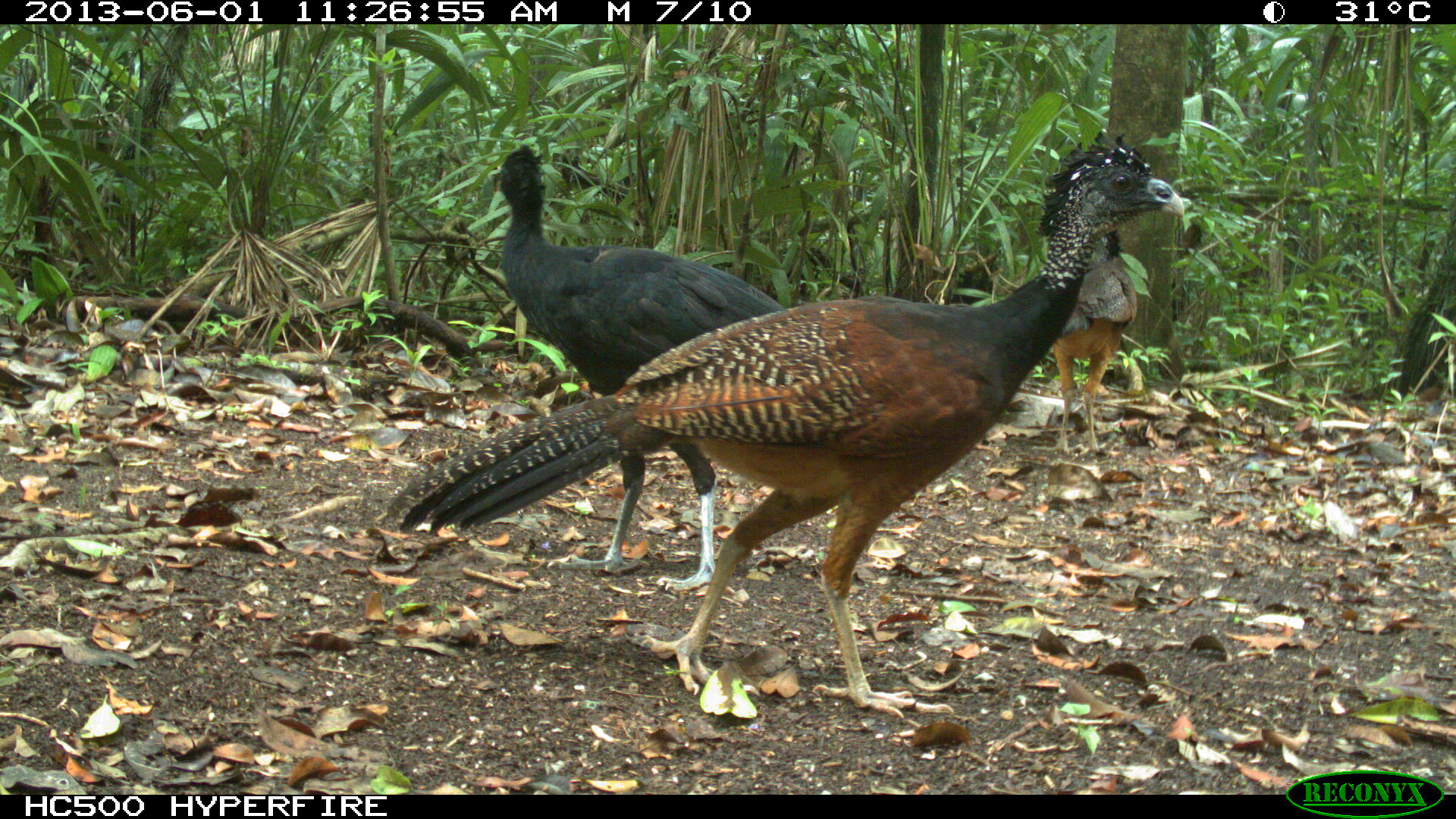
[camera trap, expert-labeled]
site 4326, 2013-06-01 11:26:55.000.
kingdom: Animalia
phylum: Chordata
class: Aves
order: Galliformes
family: Cracidae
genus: Crax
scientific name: Crax rubra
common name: great curassow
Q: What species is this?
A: Crax rubra (great curassow).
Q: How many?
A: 3.